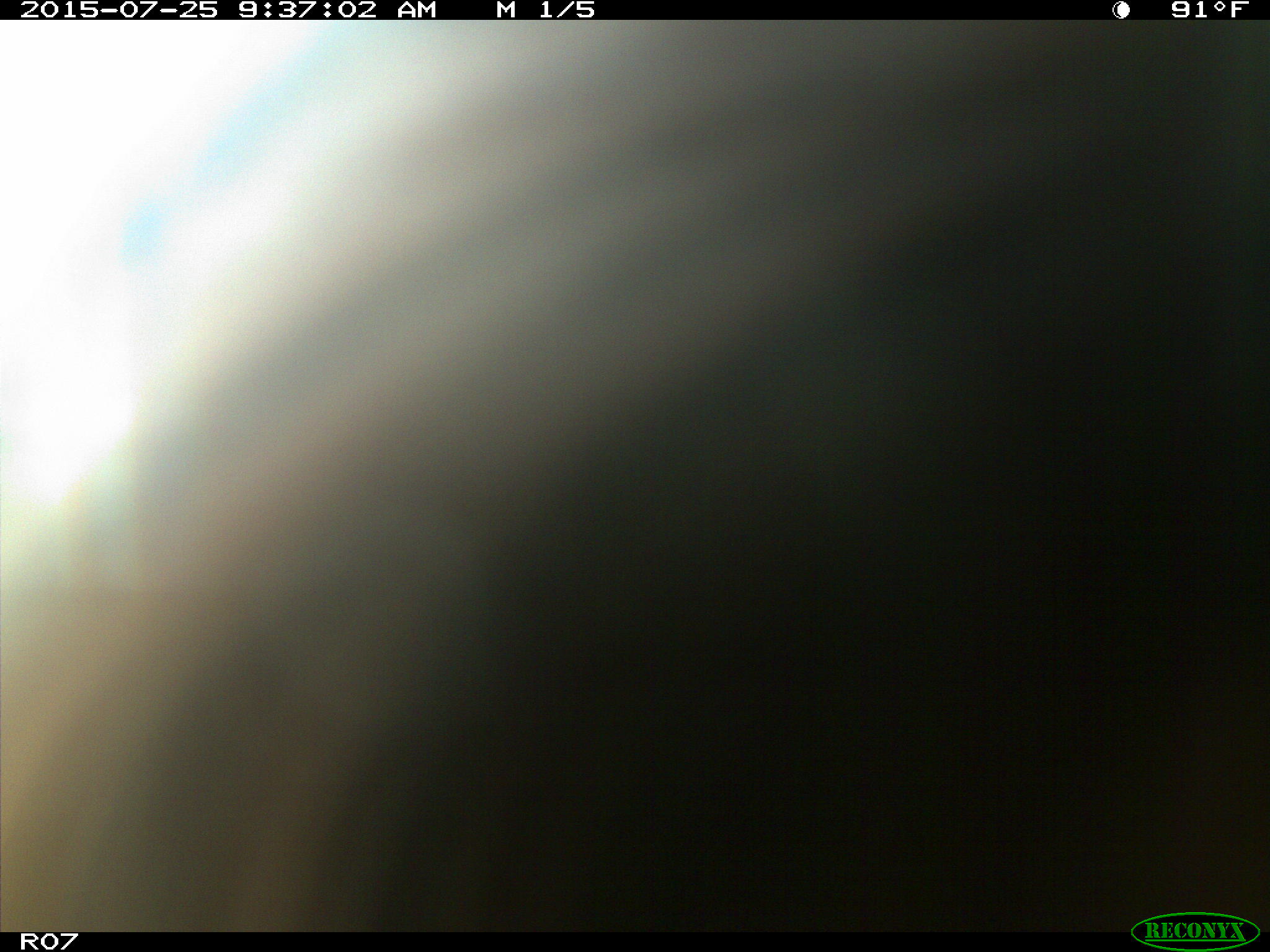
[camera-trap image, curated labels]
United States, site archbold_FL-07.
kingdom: Animalia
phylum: Chordata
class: Mammalia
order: Artiodactyla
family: Bovidae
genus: Bos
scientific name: Bos taurus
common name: domestic cow